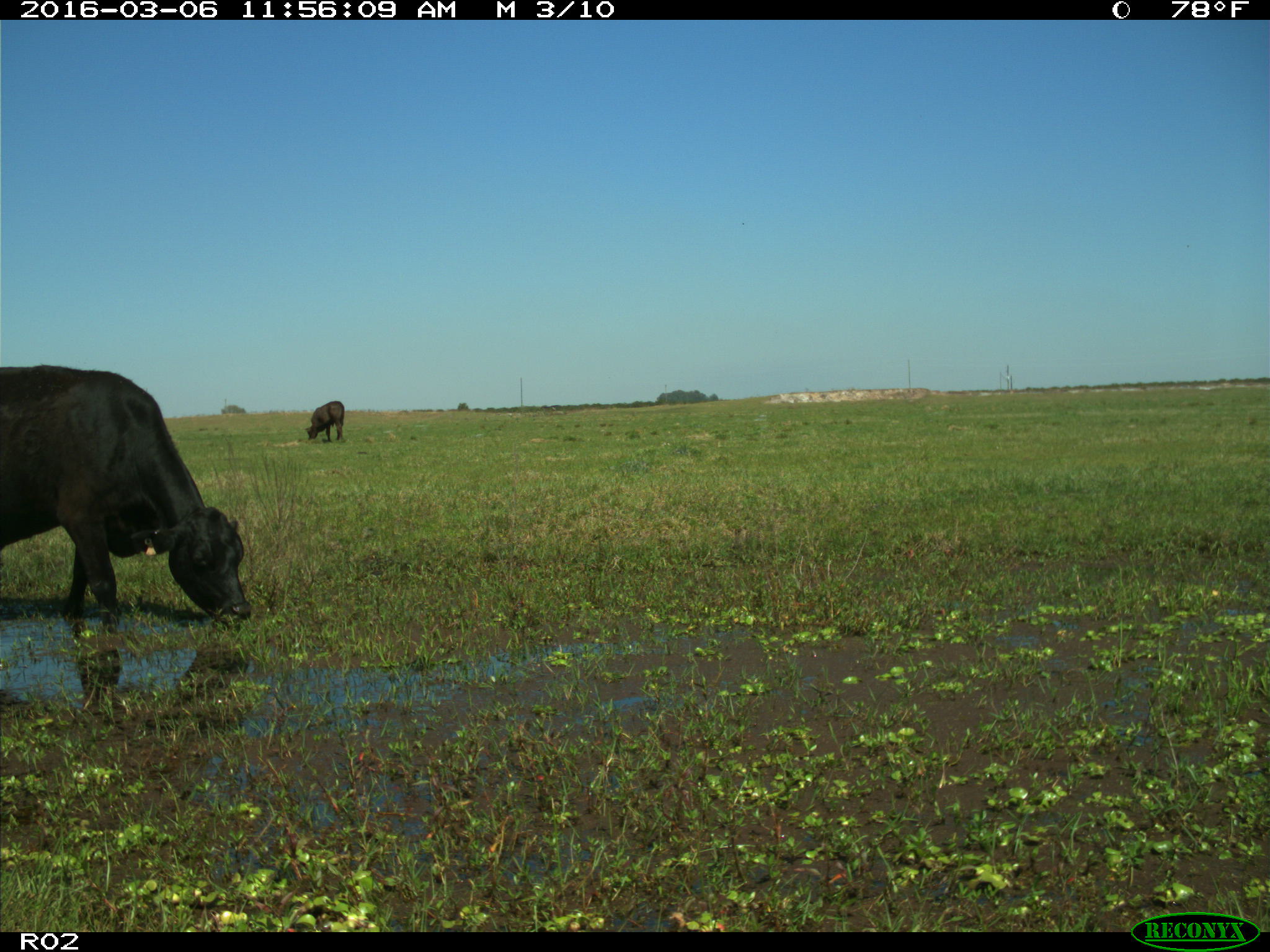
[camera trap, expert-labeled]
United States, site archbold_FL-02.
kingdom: Animalia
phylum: Chordata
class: Mammalia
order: Artiodactyla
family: Bovidae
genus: Bos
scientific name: Bos taurus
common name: domestic cow